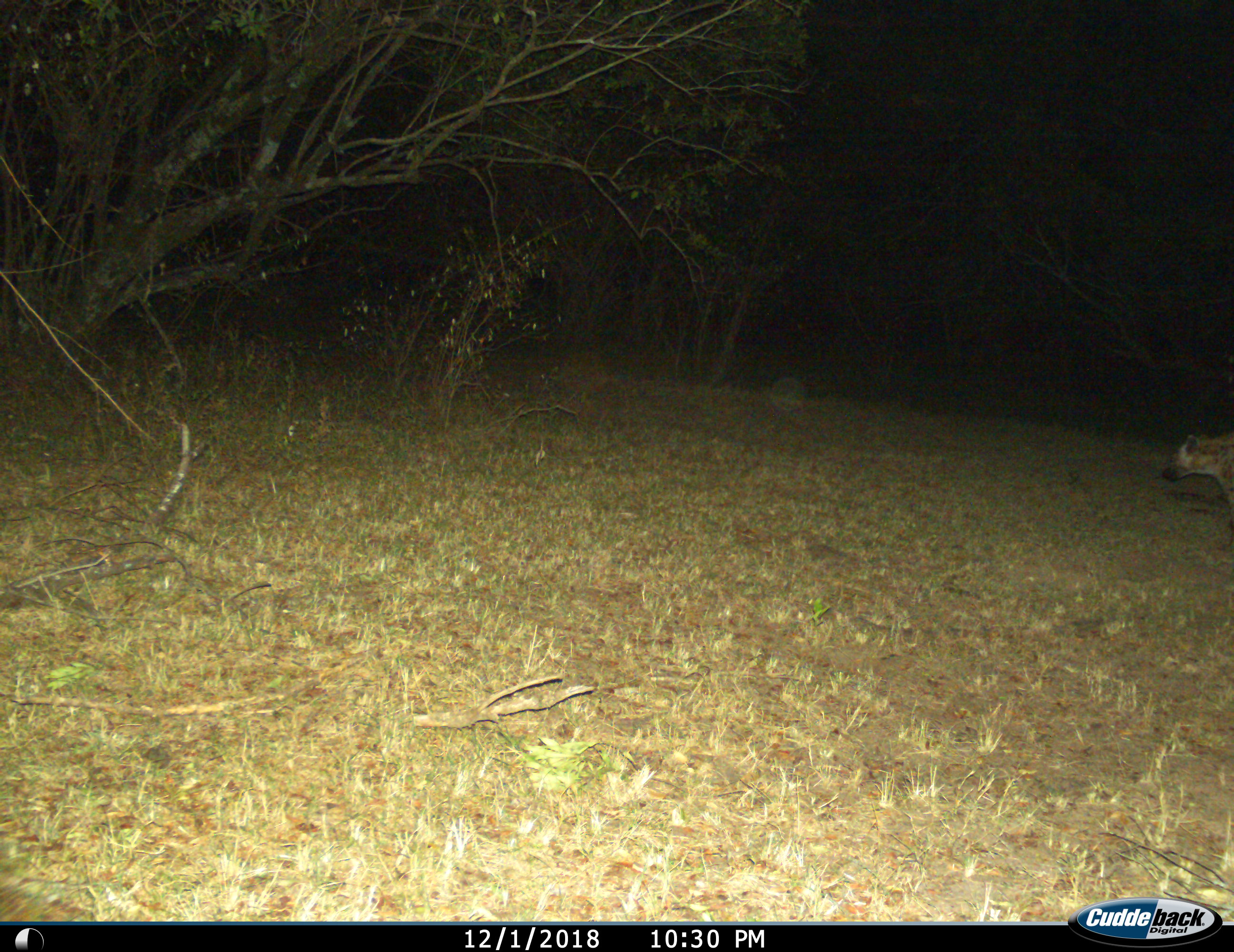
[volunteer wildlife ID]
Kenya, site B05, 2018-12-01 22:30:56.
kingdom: Animalia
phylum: Chordata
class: Mammalia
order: Carnivora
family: Hyaenidae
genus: Crocuta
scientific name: Crocuta crocuta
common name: spotted hyena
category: hyenaspotted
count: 1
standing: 11%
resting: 0%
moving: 89%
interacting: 0%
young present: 0%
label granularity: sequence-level